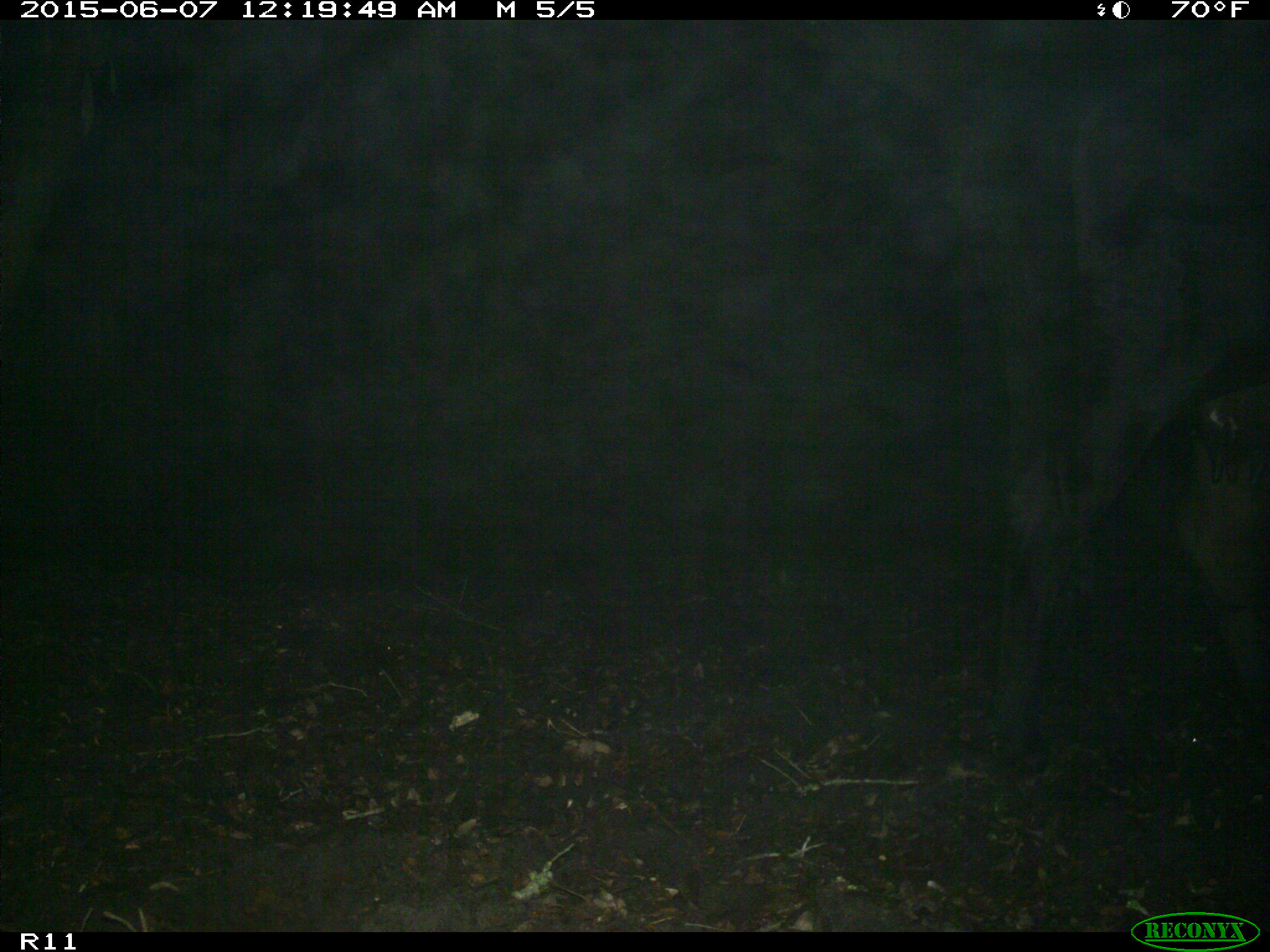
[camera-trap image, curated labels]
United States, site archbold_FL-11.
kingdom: Animalia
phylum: Chordata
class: Mammalia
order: Artiodactyla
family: Bovidae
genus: Bos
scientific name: Bos taurus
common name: domestic cow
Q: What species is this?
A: Bos taurus (domestic cow).